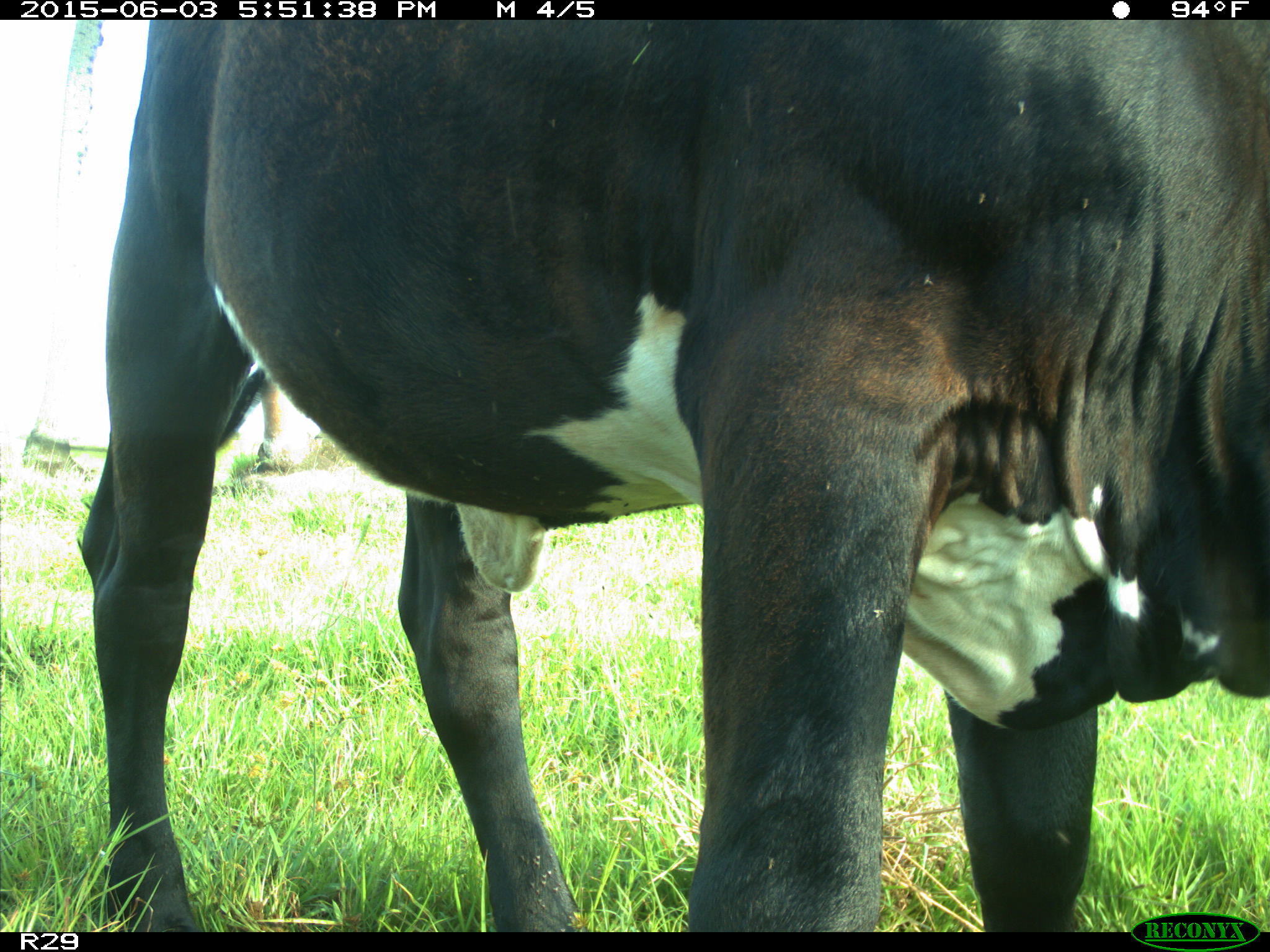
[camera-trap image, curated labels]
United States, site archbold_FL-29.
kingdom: Animalia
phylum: Chordata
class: Mammalia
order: Artiodactyla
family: Bovidae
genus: Bos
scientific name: Bos taurus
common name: domestic cow